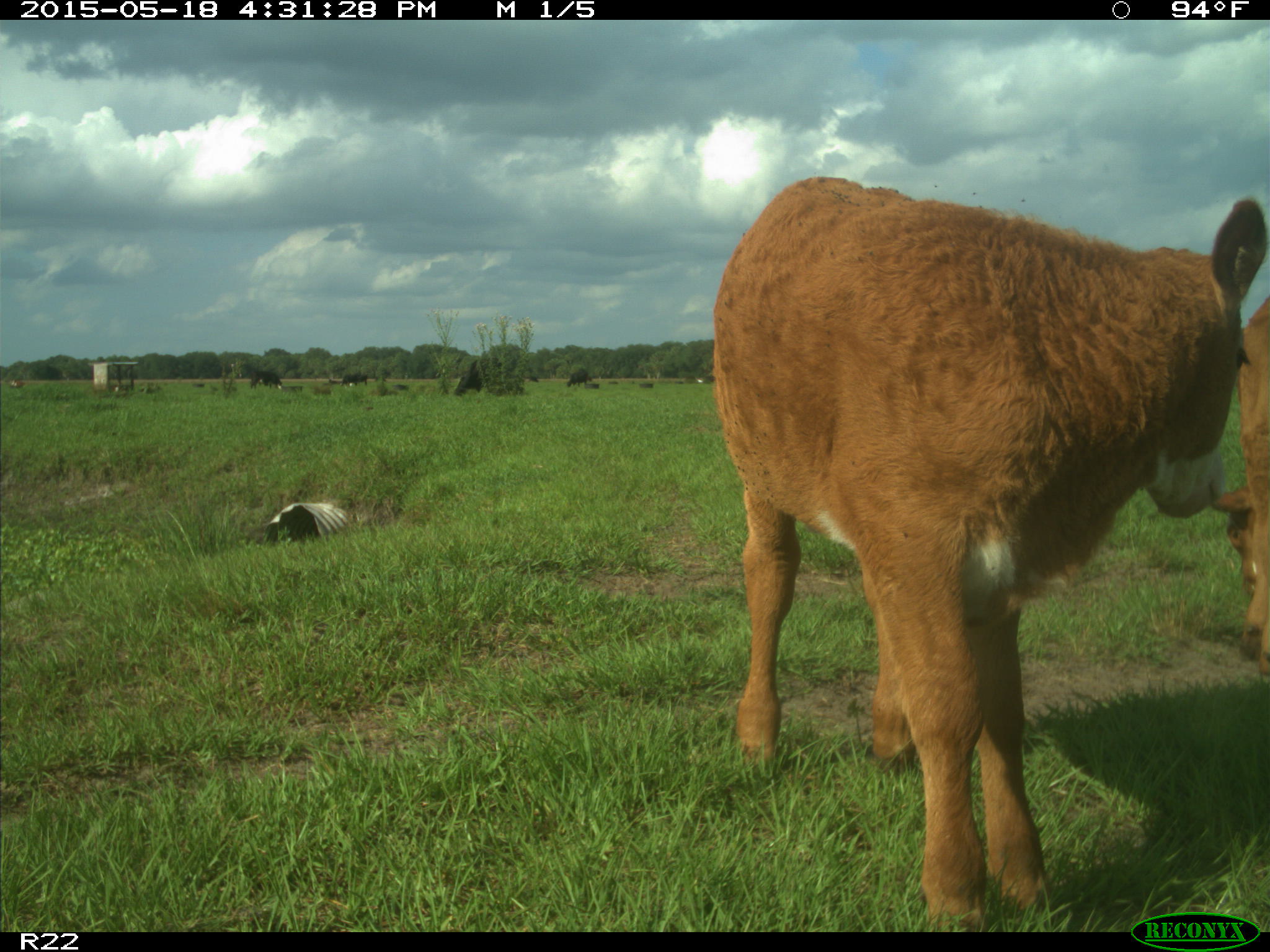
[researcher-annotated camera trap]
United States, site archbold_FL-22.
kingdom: Animalia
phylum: Chordata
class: Mammalia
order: Artiodactyla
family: Bovidae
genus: Bos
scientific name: Bos taurus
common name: domestic cow